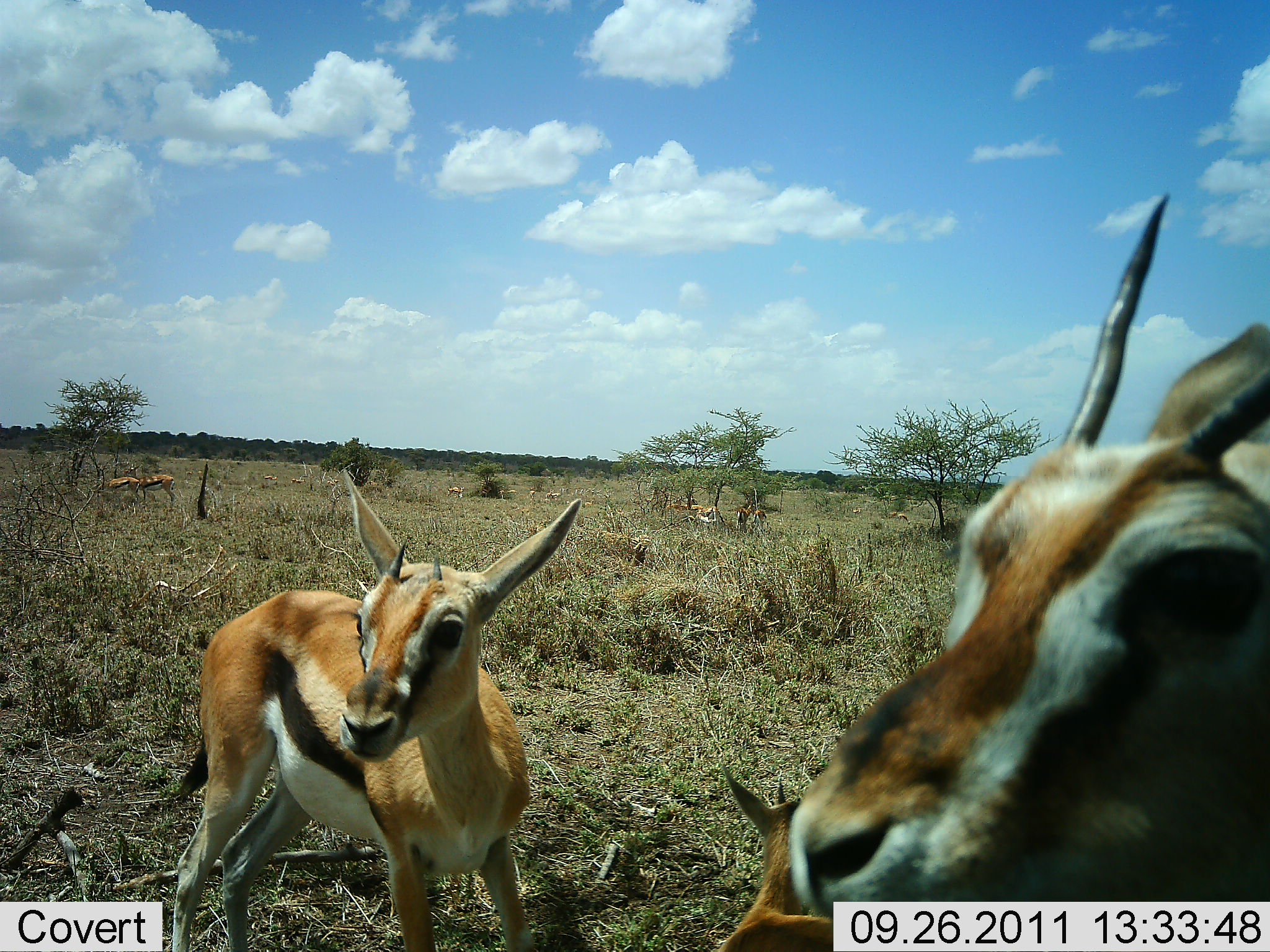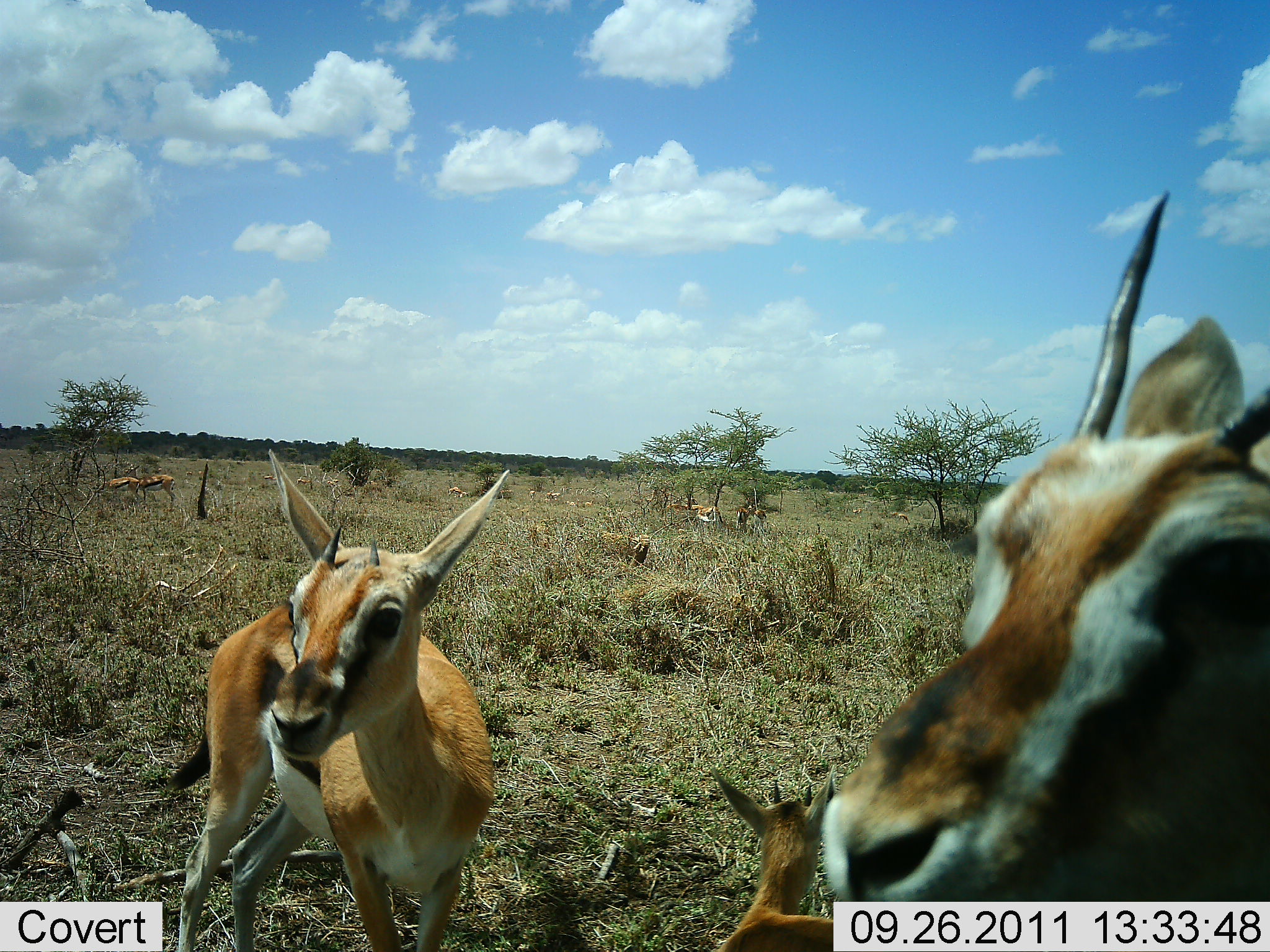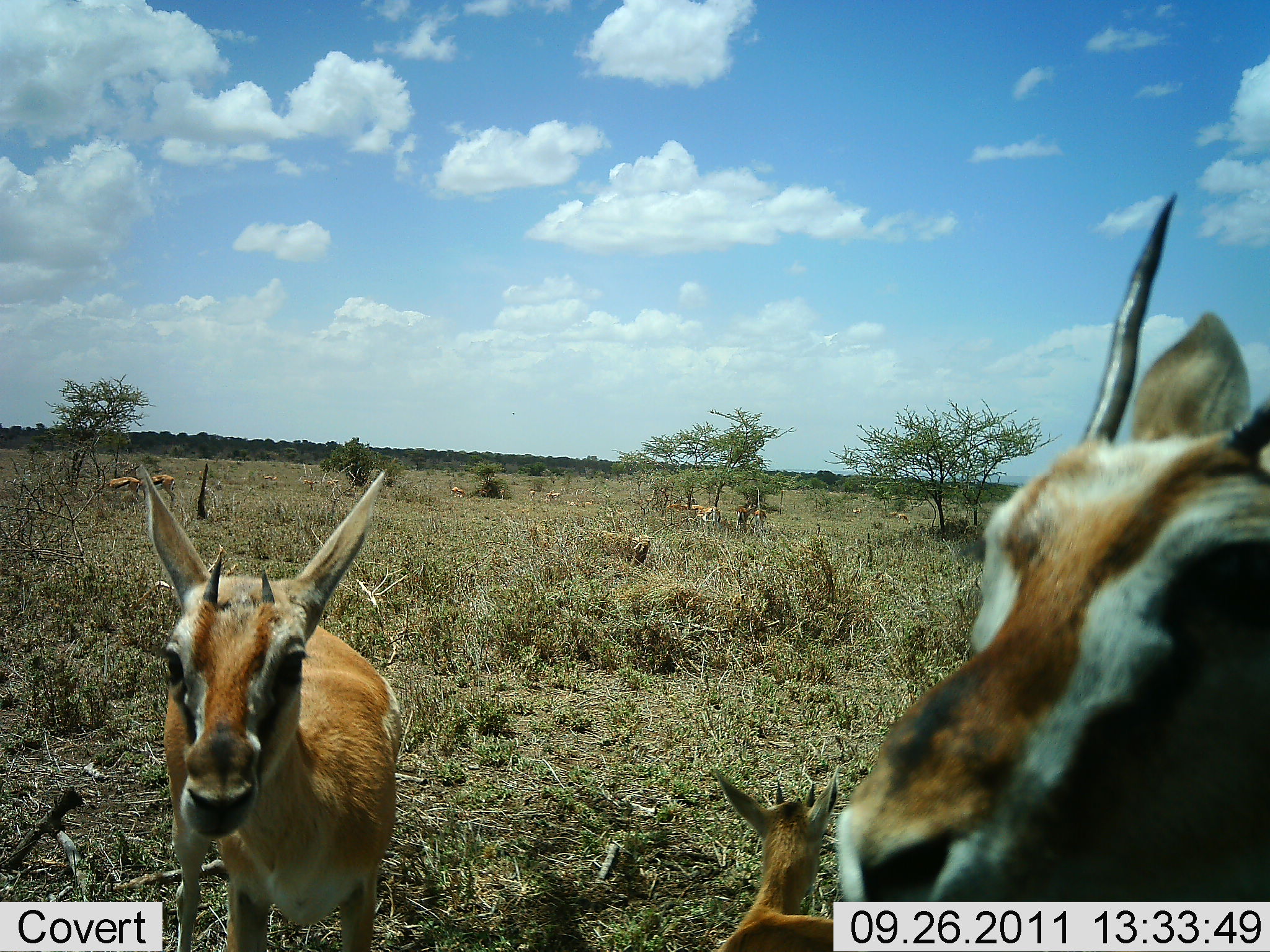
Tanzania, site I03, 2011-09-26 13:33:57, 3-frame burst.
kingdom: Animalia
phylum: Chordata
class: Mammalia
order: Artiodactyla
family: Bovidae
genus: Eudorcas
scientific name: Eudorcas thomsonii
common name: thomson's gazelle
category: gazellethomsons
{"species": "gazellethomsons (thomson's gazelle) (Eudorcas thomsonii)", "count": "4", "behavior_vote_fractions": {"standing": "83%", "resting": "25%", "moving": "17%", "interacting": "17%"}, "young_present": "75%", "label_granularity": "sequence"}